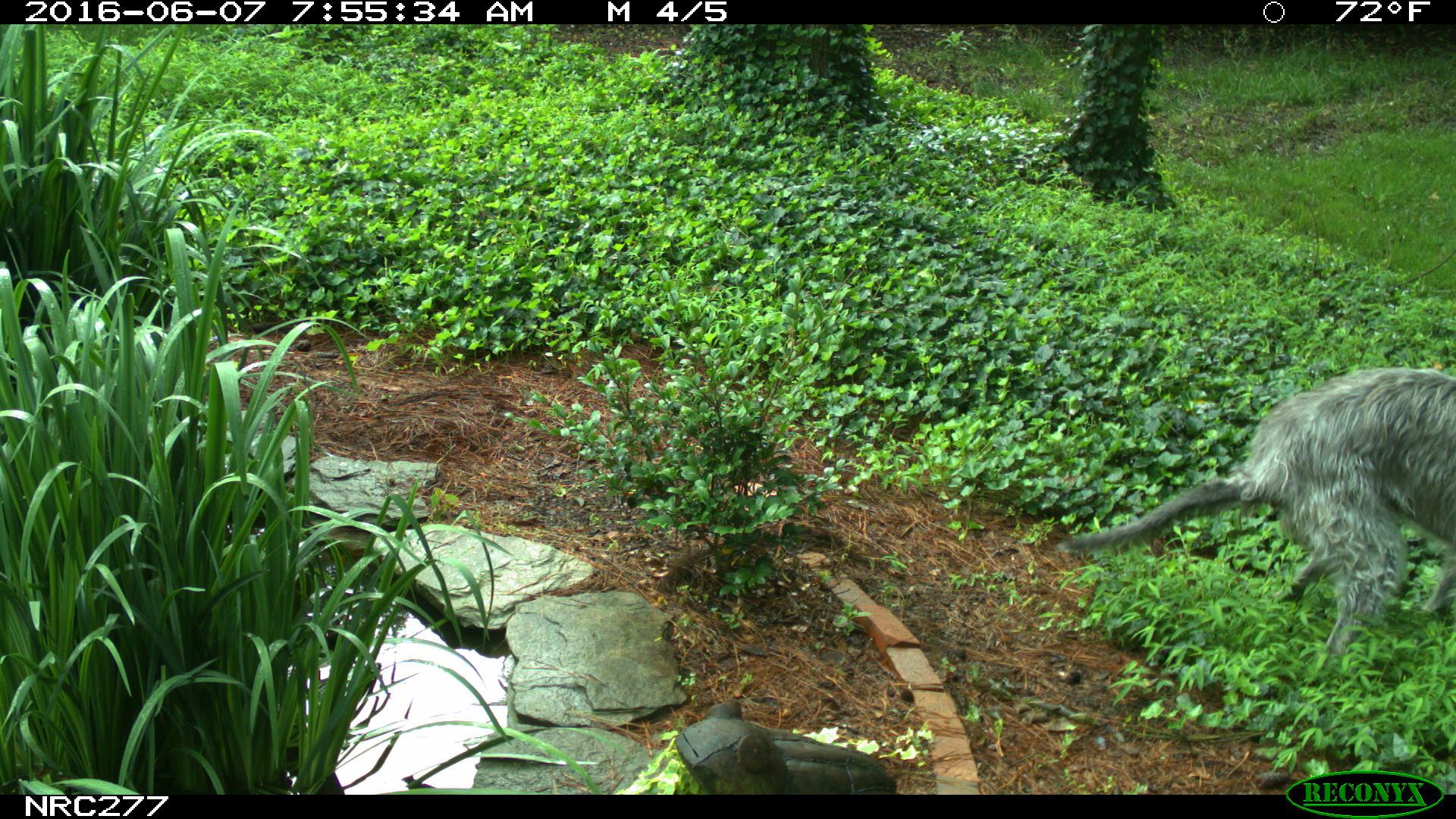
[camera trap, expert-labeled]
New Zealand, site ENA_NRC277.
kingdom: Animalia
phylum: Chordata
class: Mammalia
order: Carnivora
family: Canidae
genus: Canis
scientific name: Canis familiaris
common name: domestic dog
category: dog